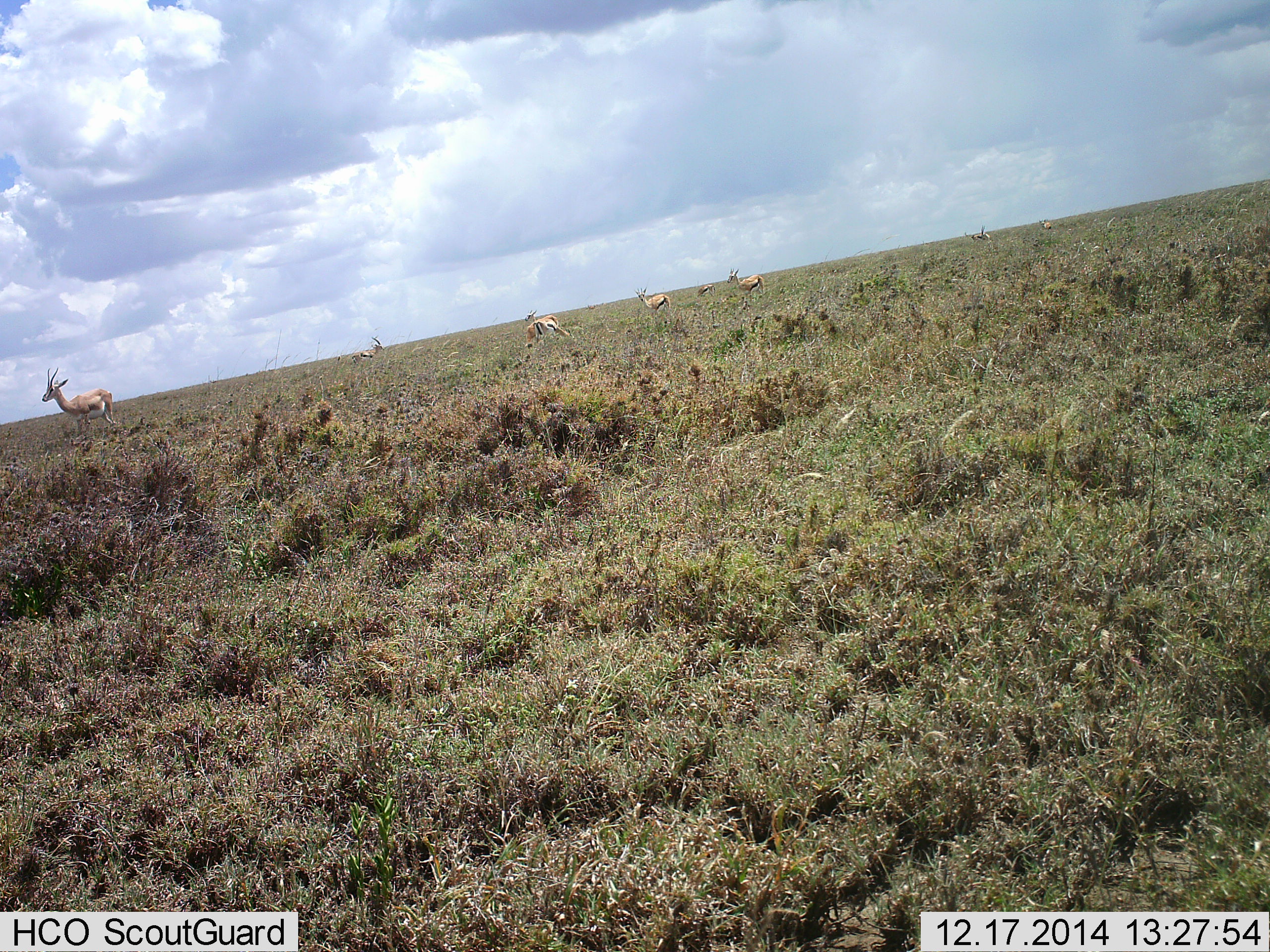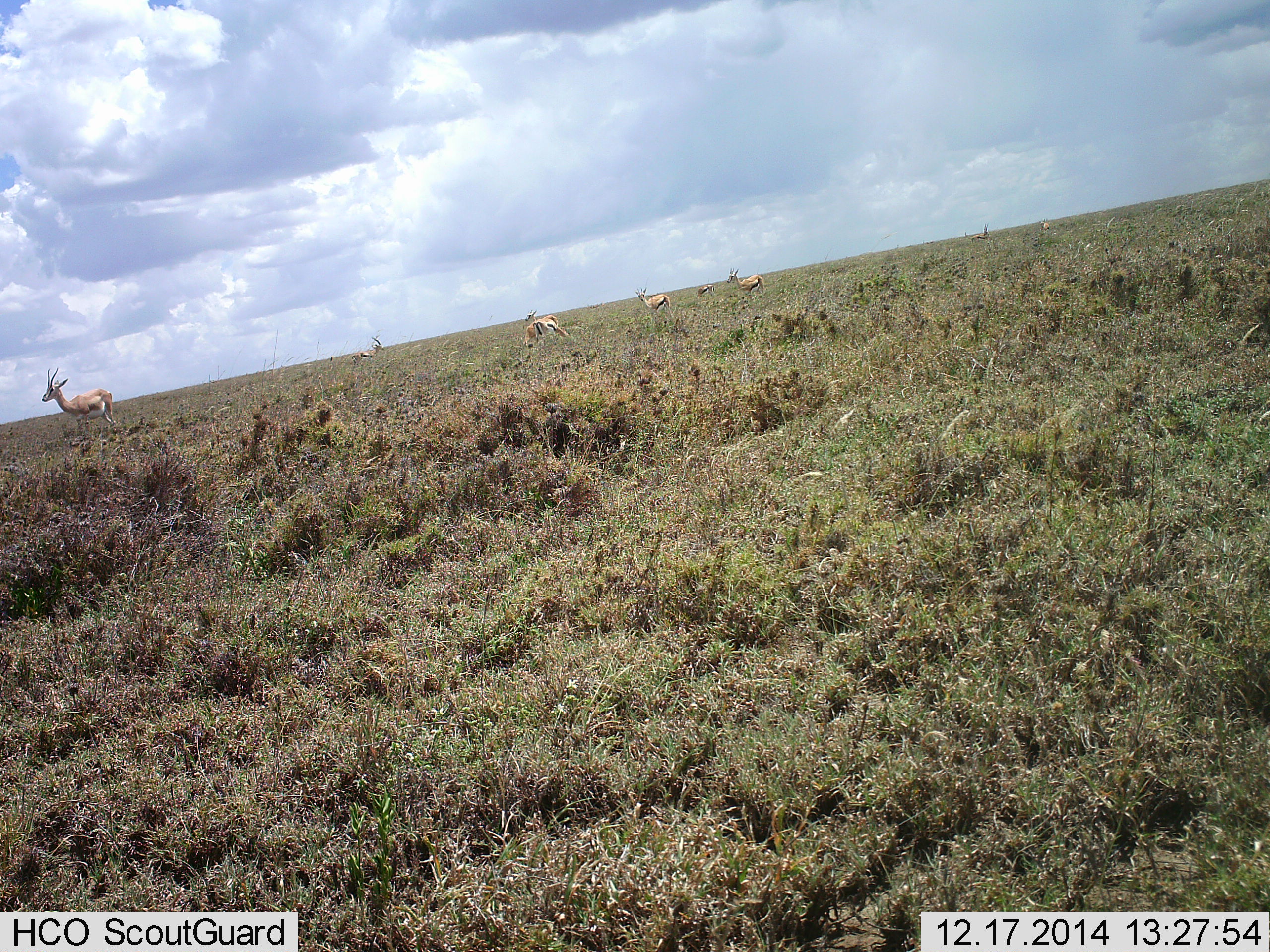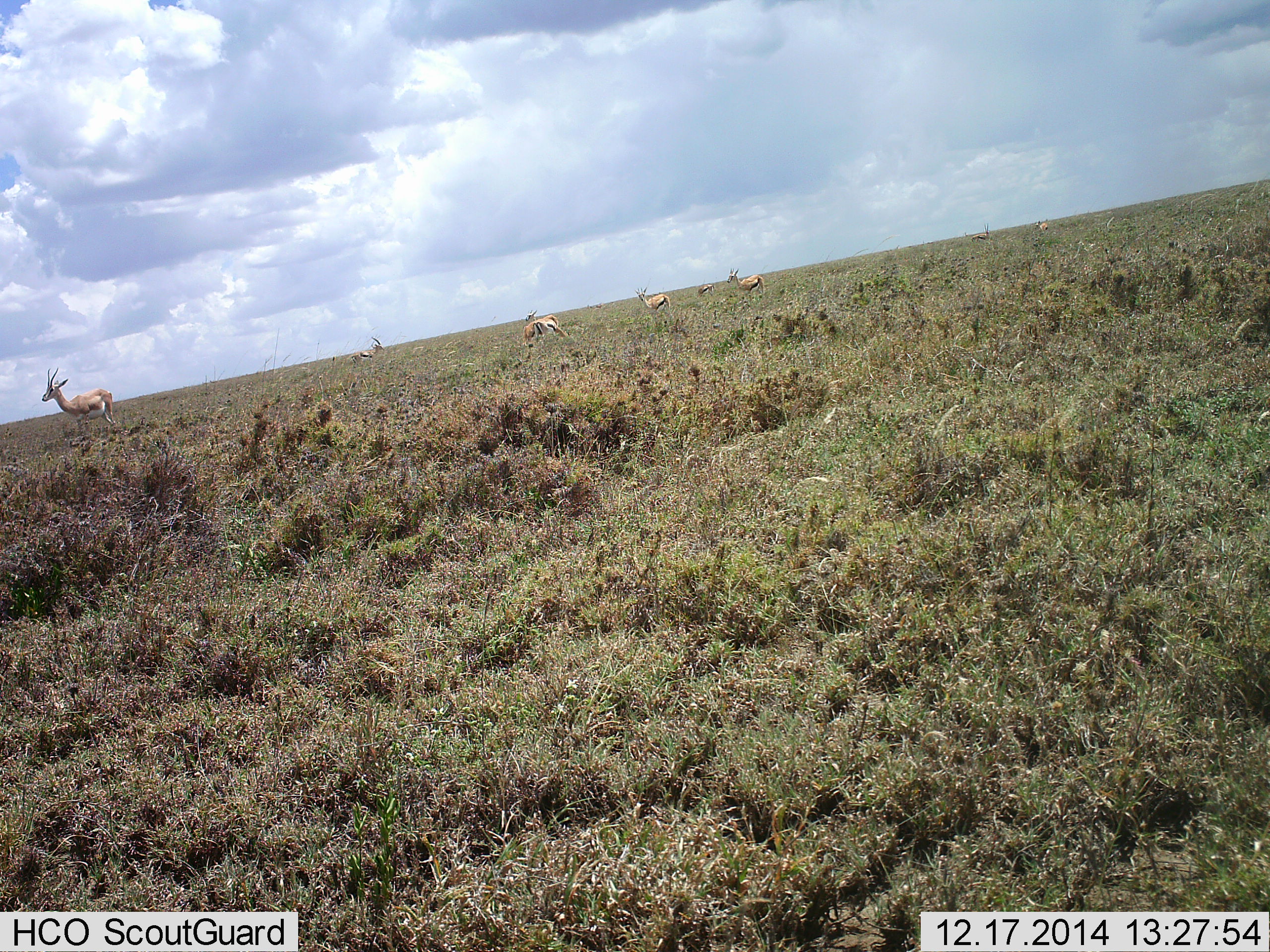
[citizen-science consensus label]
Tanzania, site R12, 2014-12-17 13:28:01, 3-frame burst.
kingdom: Animalia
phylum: Chordata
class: Mammalia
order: Artiodactyla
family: Bovidae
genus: Eudorcas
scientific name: Eudorcas thomsonii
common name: thomson's gazelle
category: gazellethomsons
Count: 6.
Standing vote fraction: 75%.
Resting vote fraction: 0%.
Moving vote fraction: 8%.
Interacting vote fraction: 0%.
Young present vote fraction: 8%.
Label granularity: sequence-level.